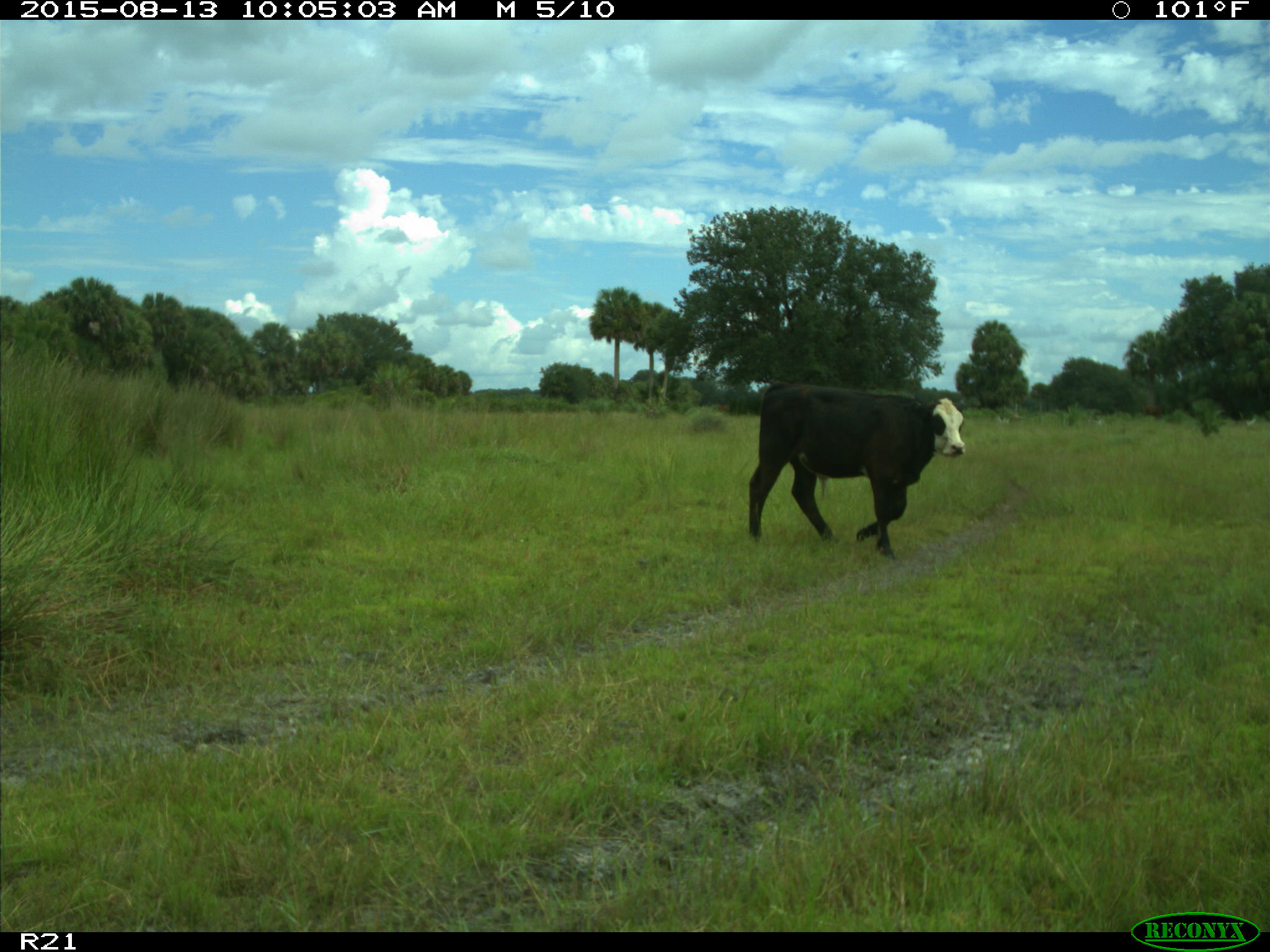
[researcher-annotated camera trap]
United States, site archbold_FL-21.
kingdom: Animalia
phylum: Chordata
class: Mammalia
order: Artiodactyla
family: Bovidae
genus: Bos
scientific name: Bos taurus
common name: domestic cow